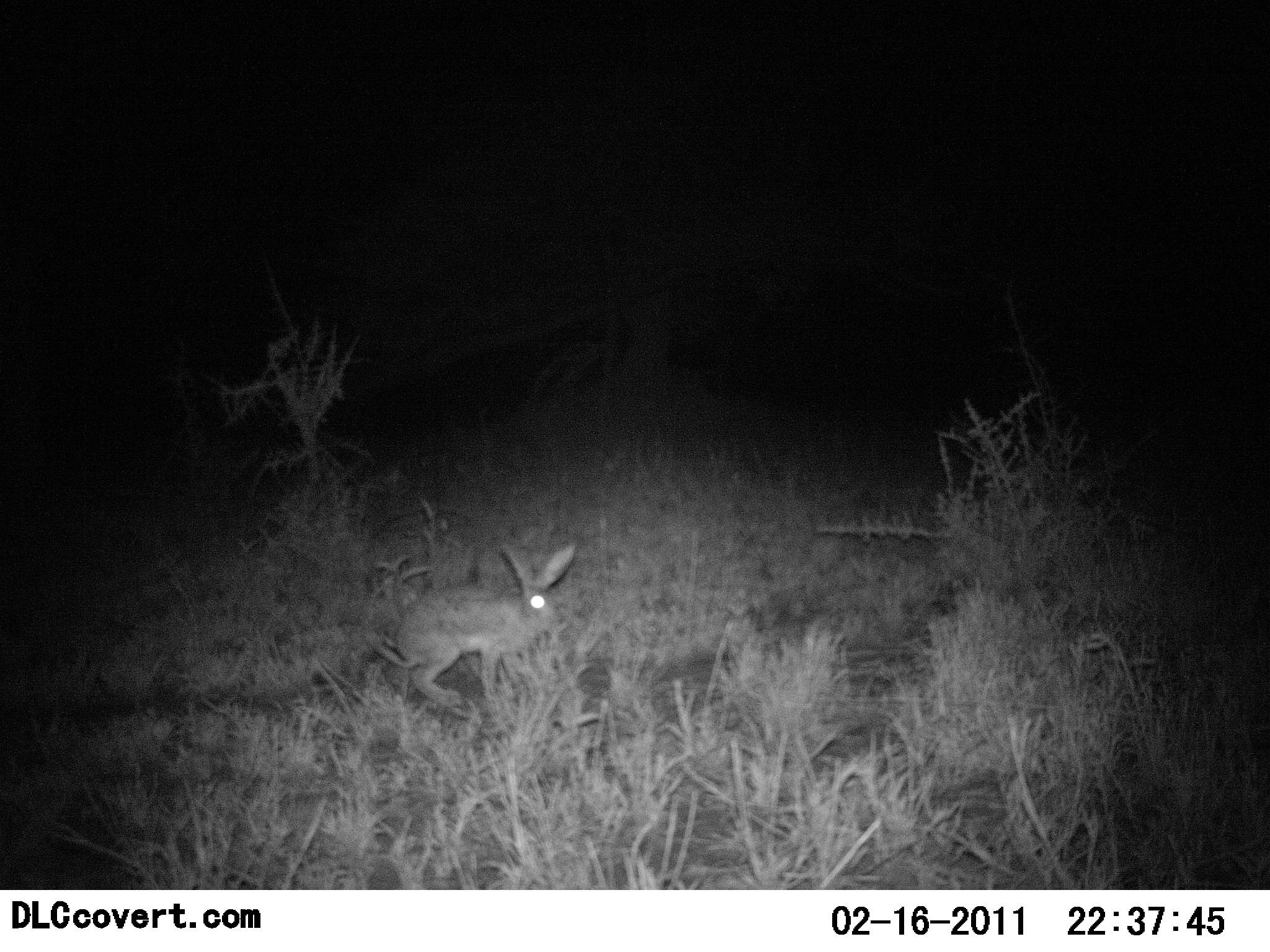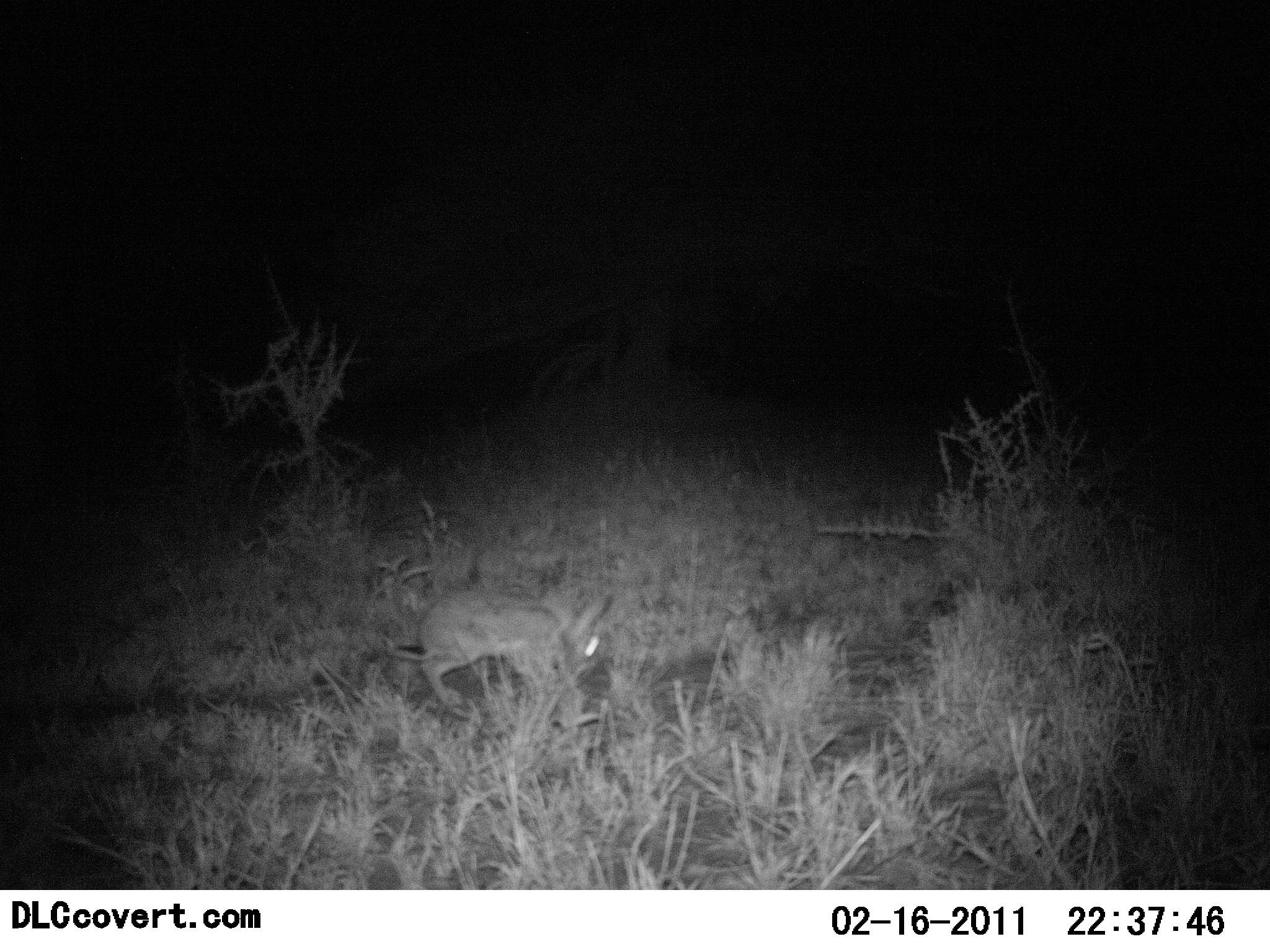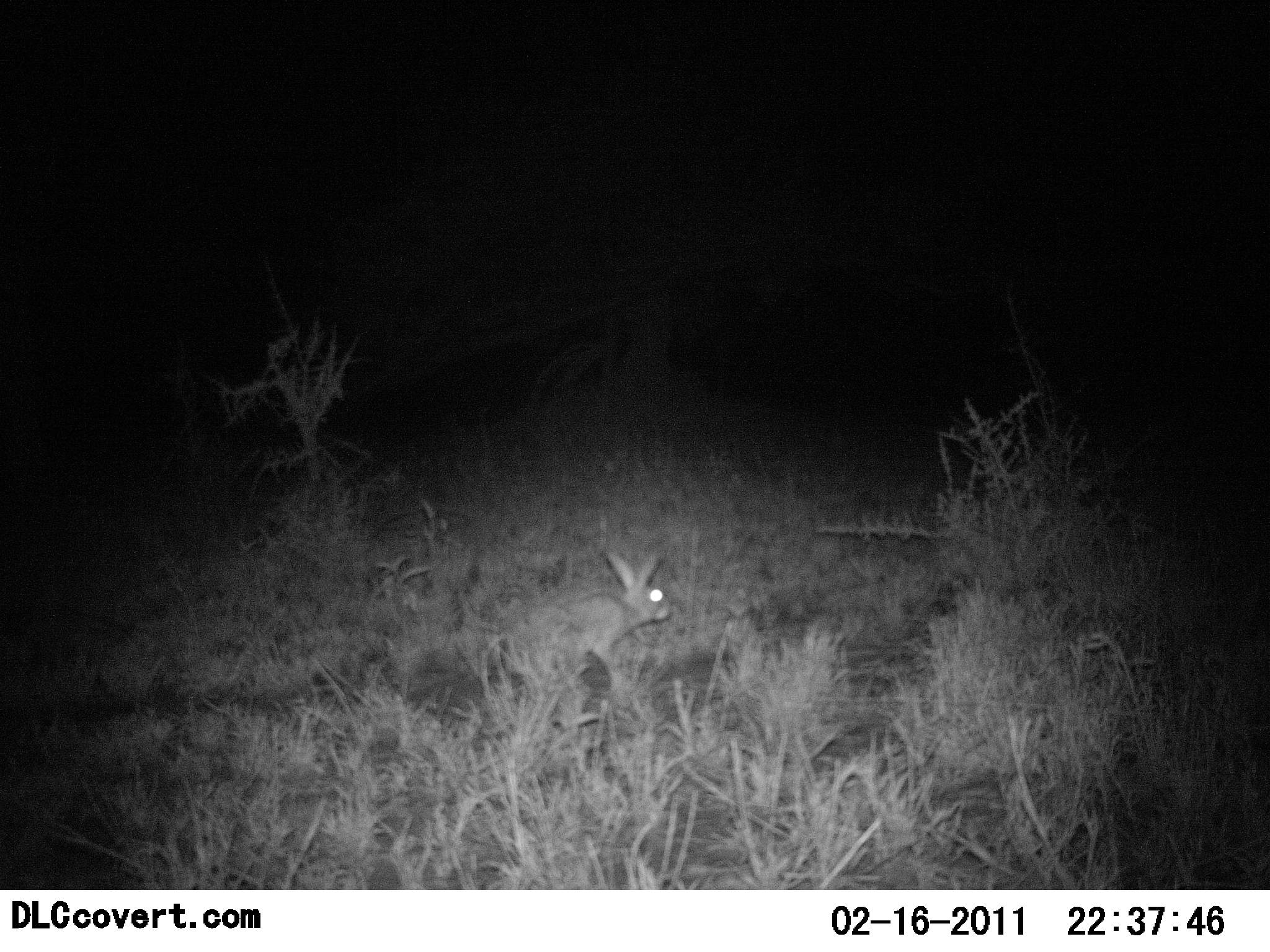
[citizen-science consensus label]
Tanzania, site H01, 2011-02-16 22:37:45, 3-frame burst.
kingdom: Animalia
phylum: Chordata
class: Mammalia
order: Lagomorpha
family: Leporidae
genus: Lepus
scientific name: Lepus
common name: hare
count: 1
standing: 8%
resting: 0%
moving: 69%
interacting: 0%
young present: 0%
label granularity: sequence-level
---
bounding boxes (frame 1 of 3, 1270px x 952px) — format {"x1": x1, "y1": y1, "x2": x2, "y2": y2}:
animal: {"x1": 391, "y1": 541, "x2": 576, "y2": 705}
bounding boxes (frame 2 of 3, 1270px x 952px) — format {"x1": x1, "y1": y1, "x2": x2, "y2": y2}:
animal: {"x1": 416, "y1": 588, "x2": 616, "y2": 708}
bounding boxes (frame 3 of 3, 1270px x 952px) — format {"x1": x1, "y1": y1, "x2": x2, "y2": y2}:
animal: {"x1": 553, "y1": 549, "x2": 673, "y2": 682}